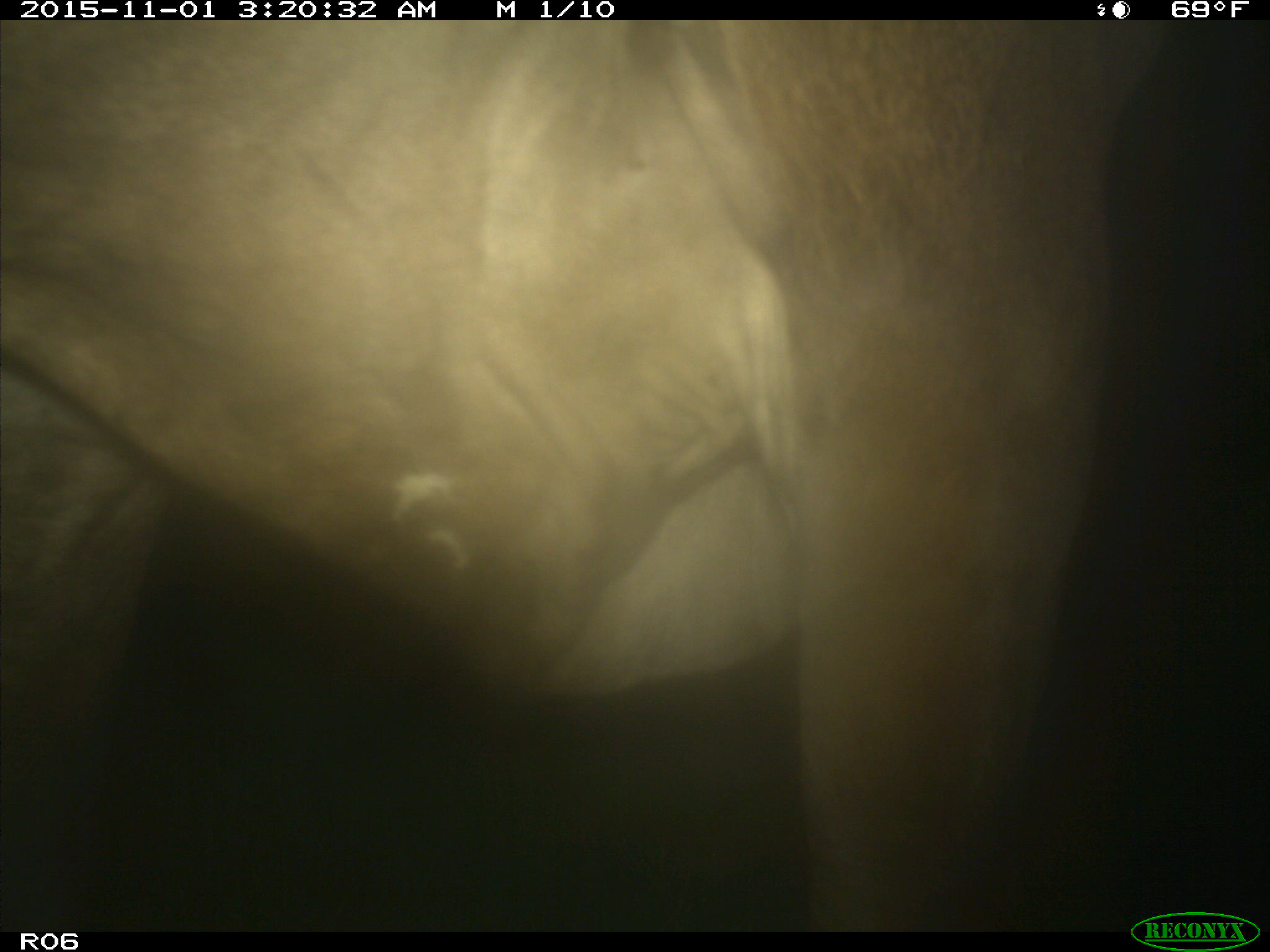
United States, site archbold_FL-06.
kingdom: Animalia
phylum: Chordata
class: Mammalia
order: Artiodactyla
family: Bovidae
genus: Bos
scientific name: Bos taurus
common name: domestic cow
Bos taurus (domestic cow).